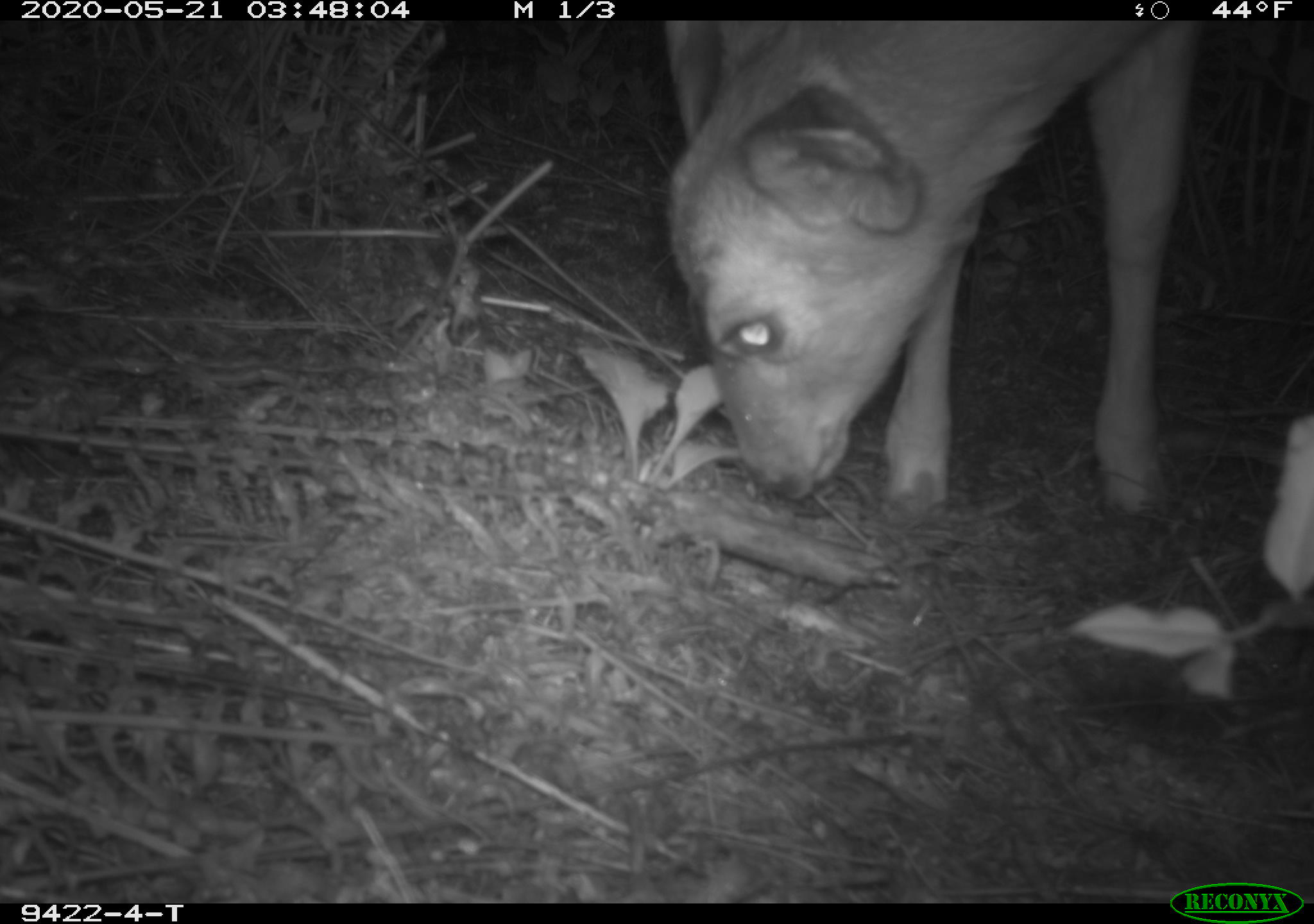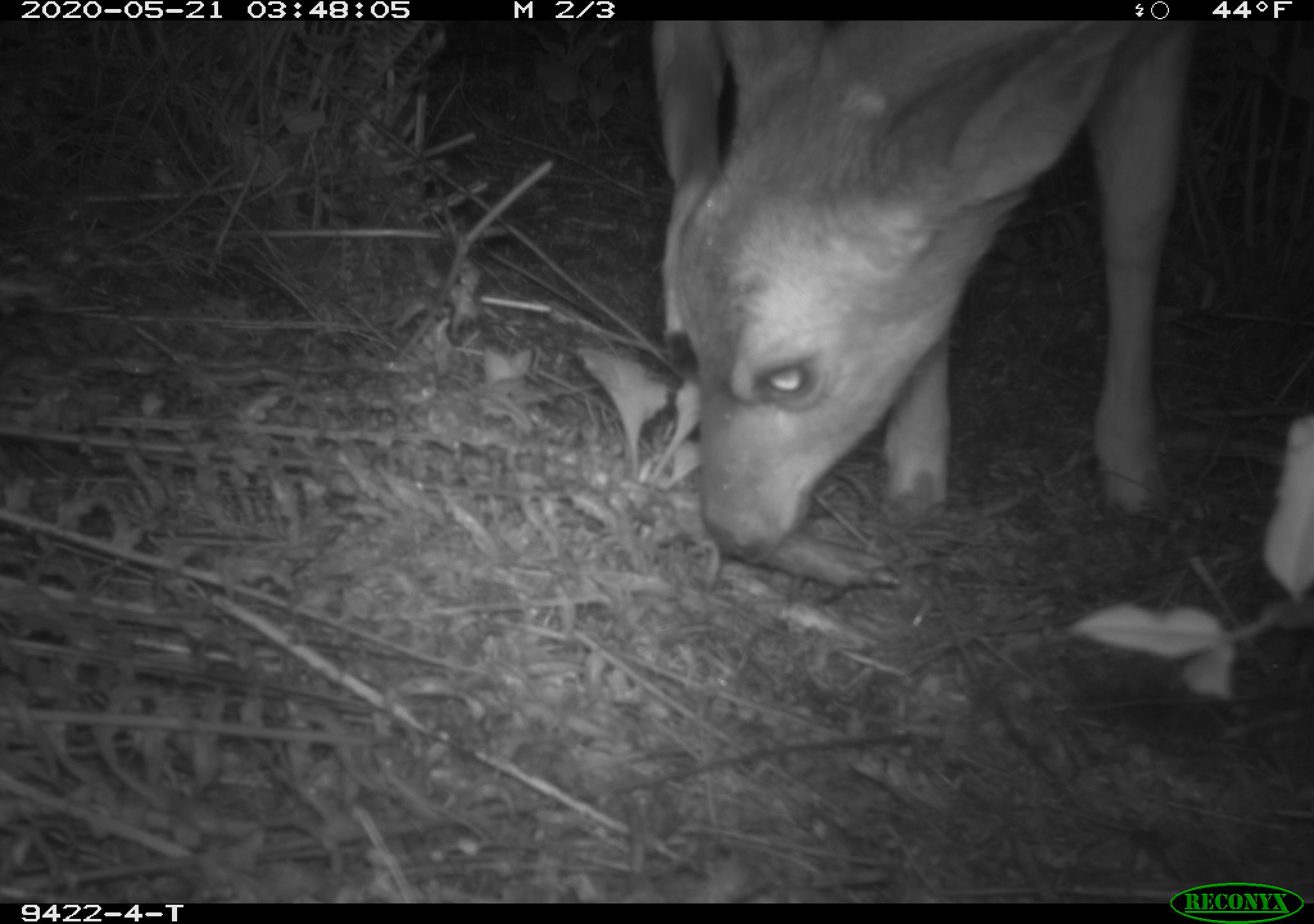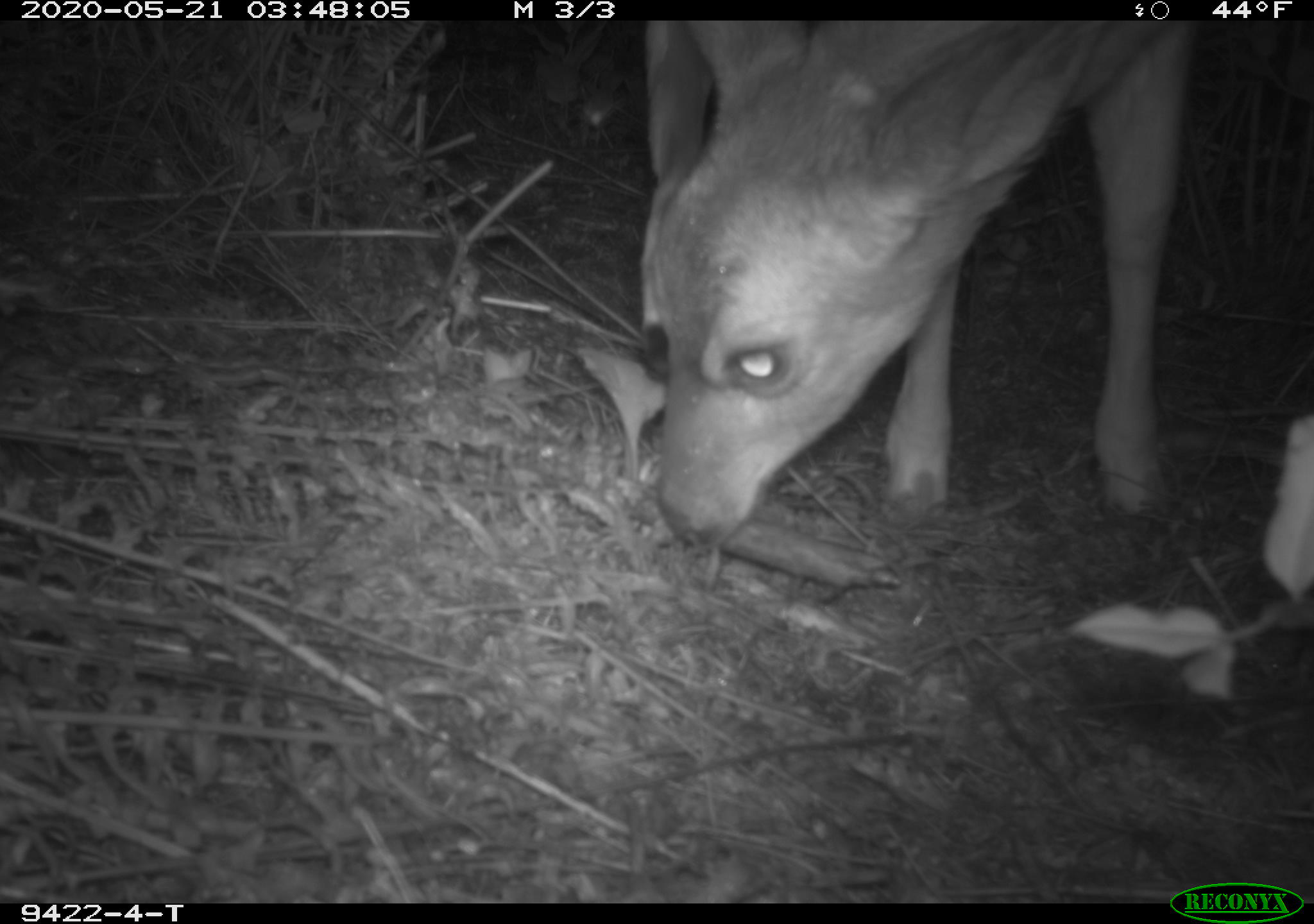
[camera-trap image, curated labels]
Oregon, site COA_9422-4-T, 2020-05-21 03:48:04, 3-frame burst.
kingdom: Animalia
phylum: Chordata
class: Mammalia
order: Artiodactyla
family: Cervidae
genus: Odocoileus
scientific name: Odocoileus hemionus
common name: black-tailed deer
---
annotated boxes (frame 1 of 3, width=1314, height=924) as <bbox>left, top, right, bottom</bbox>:
black-tailed deer: <bbox>646, 22, 1211, 541</bbox>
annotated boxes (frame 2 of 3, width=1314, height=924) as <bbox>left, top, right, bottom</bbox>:
black-tailed deer: <bbox>651, 24, 1211, 572</bbox>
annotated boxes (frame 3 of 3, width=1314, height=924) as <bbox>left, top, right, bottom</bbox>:
black-tailed deer: <bbox>621, 26, 1213, 559</bbox>